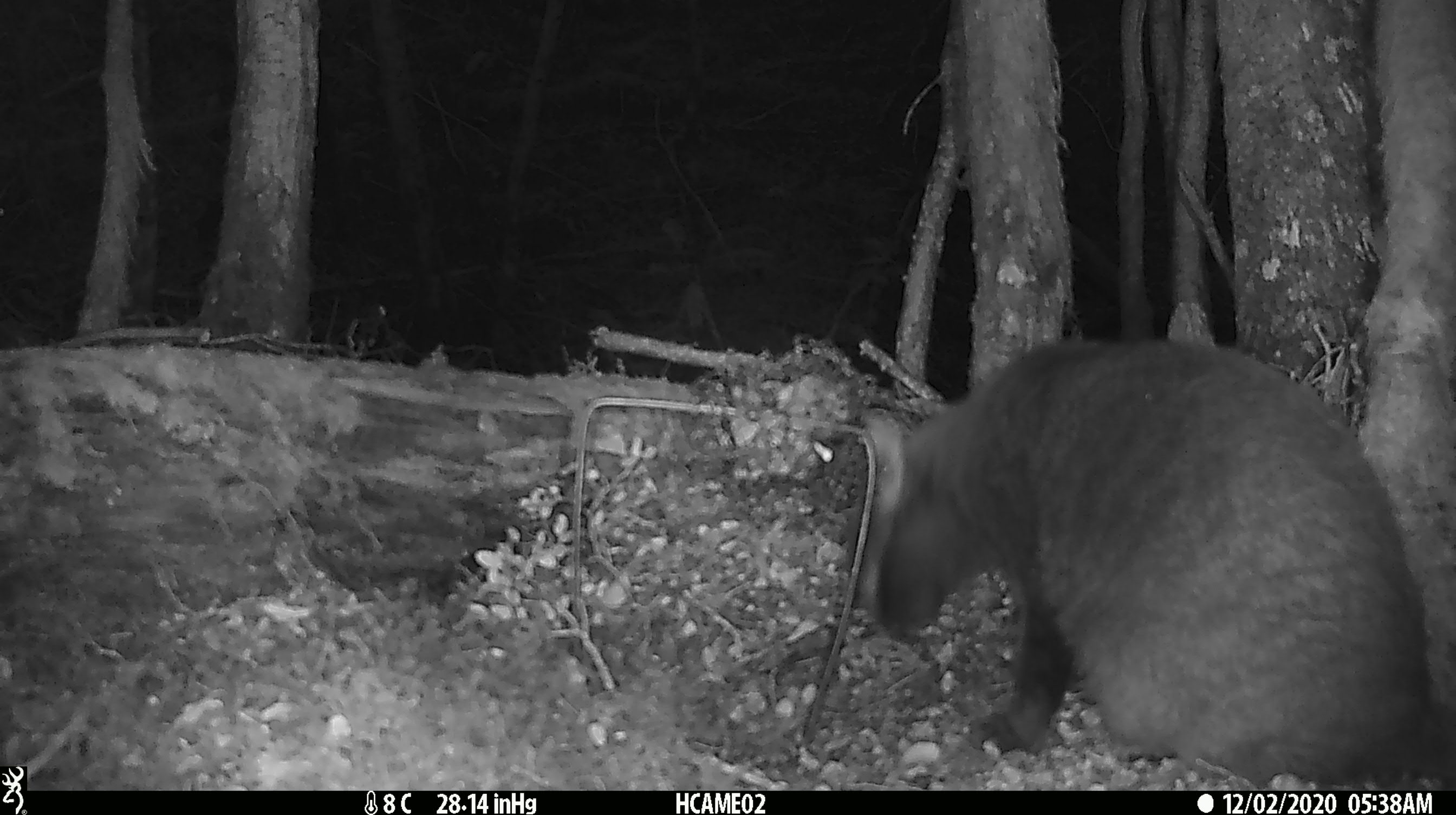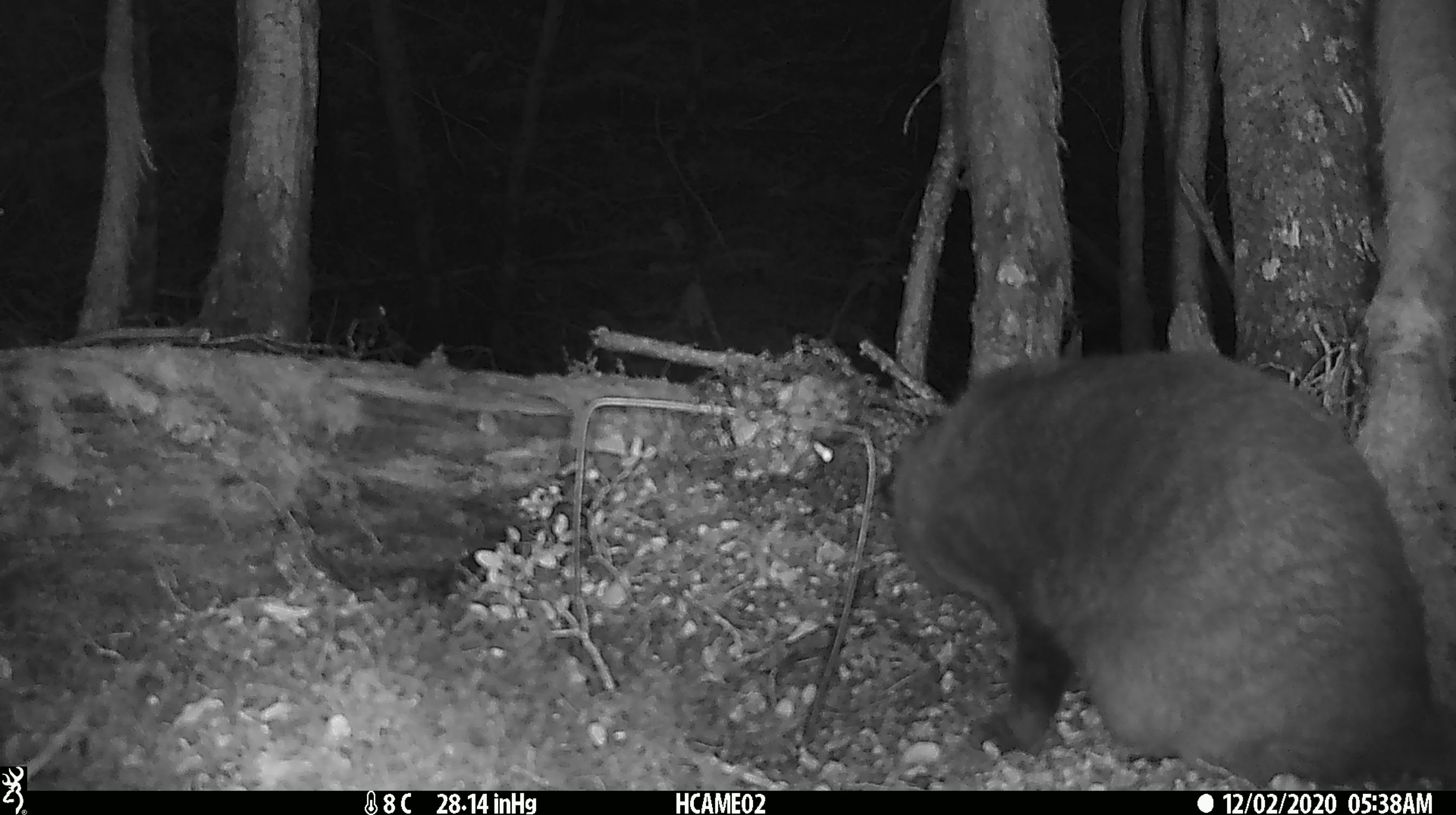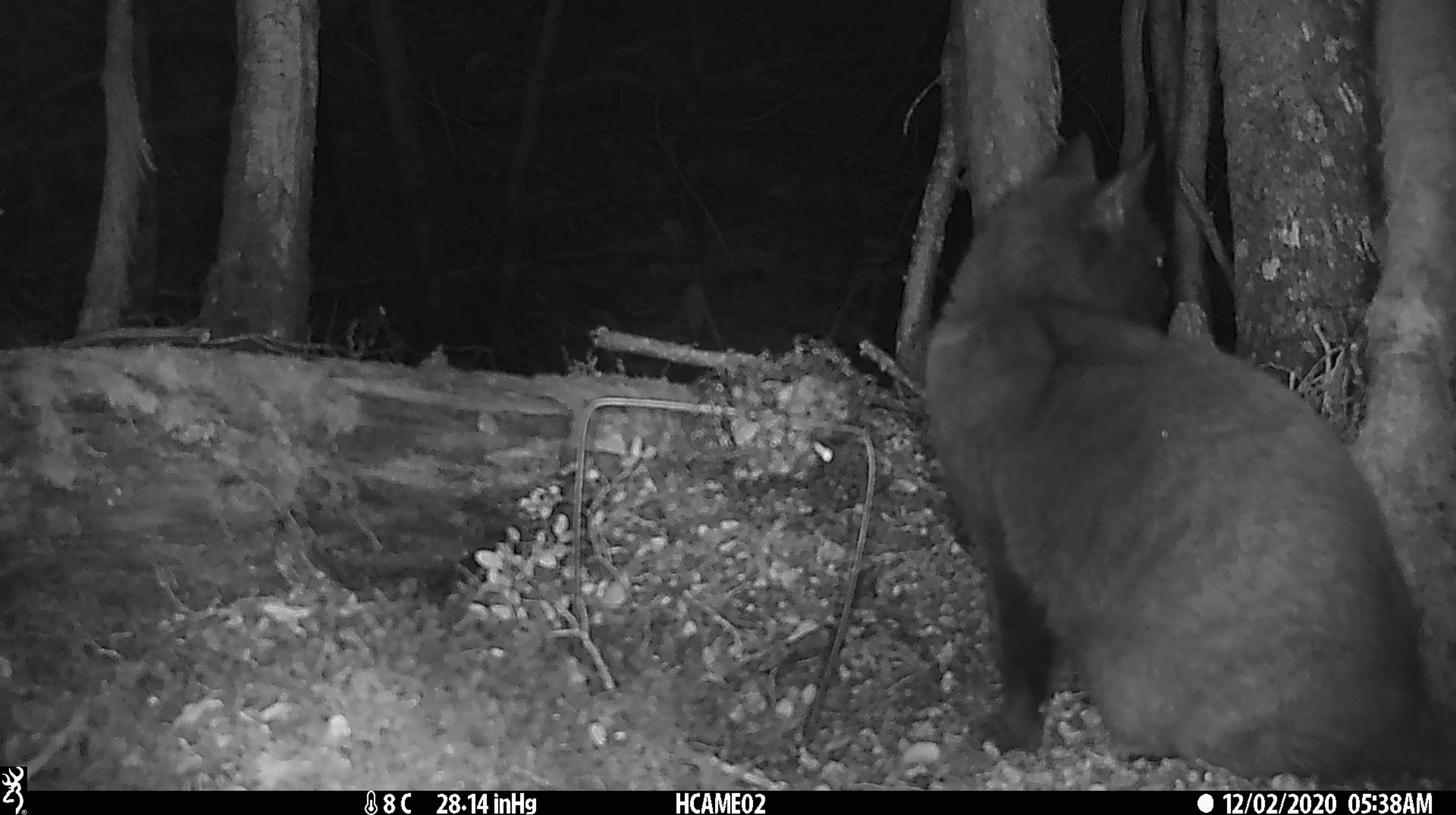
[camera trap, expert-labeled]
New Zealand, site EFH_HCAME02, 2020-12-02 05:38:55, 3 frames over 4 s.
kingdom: Animalia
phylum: Chordata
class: Mammalia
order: Carnivora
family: Felidae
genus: Felis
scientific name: Felis catus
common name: domestic cat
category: cat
Cat (domestic cat) (Felis catus).